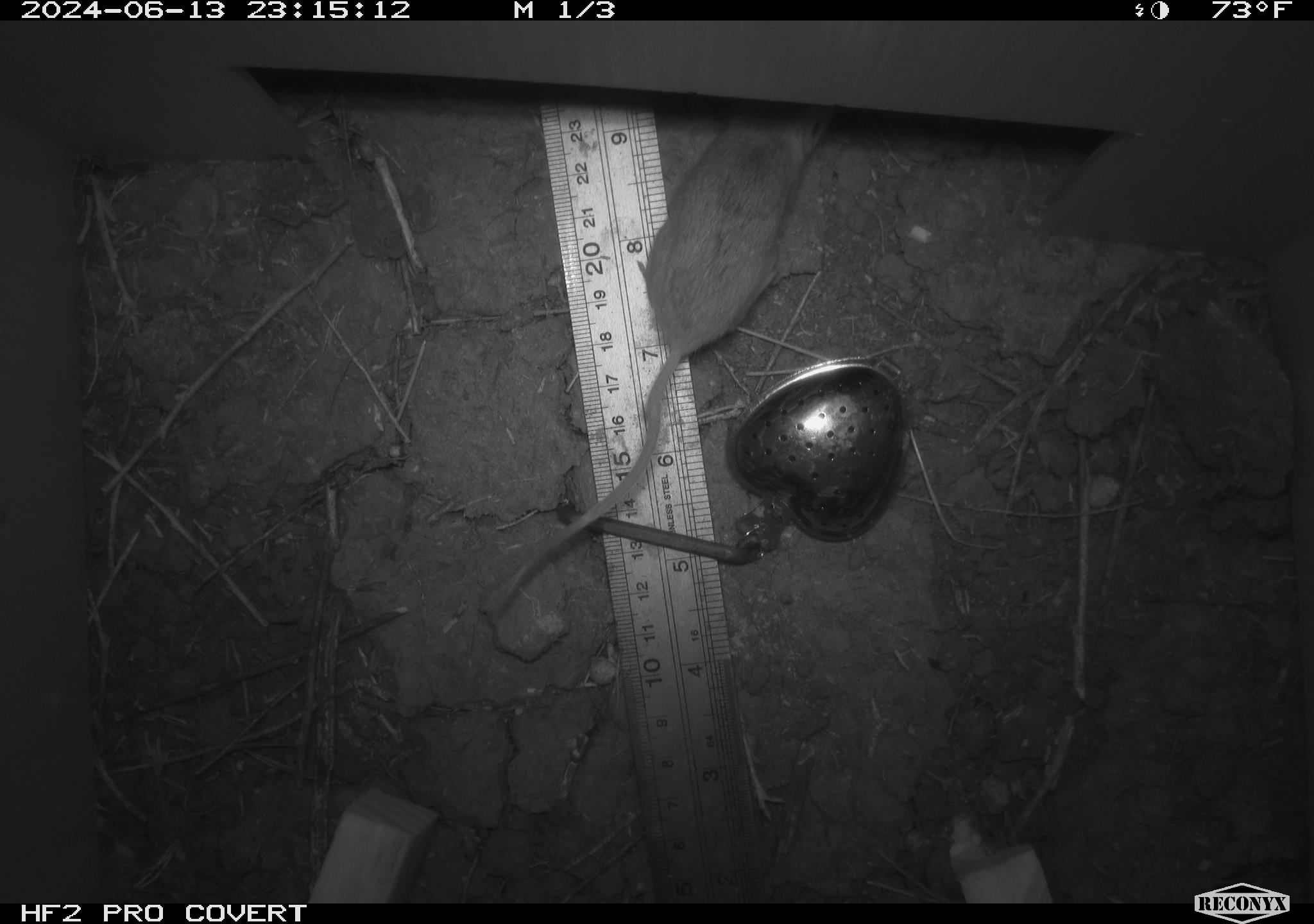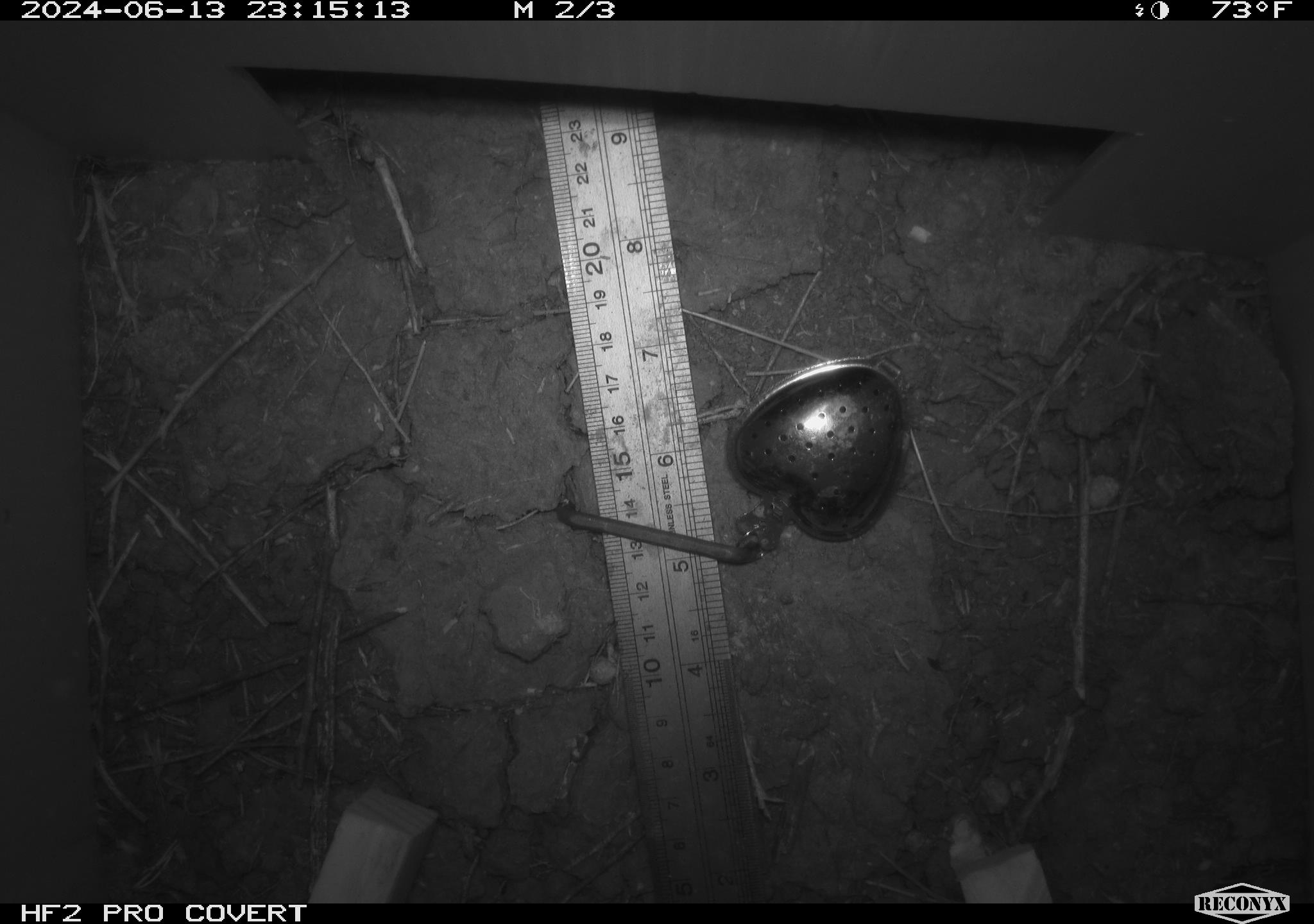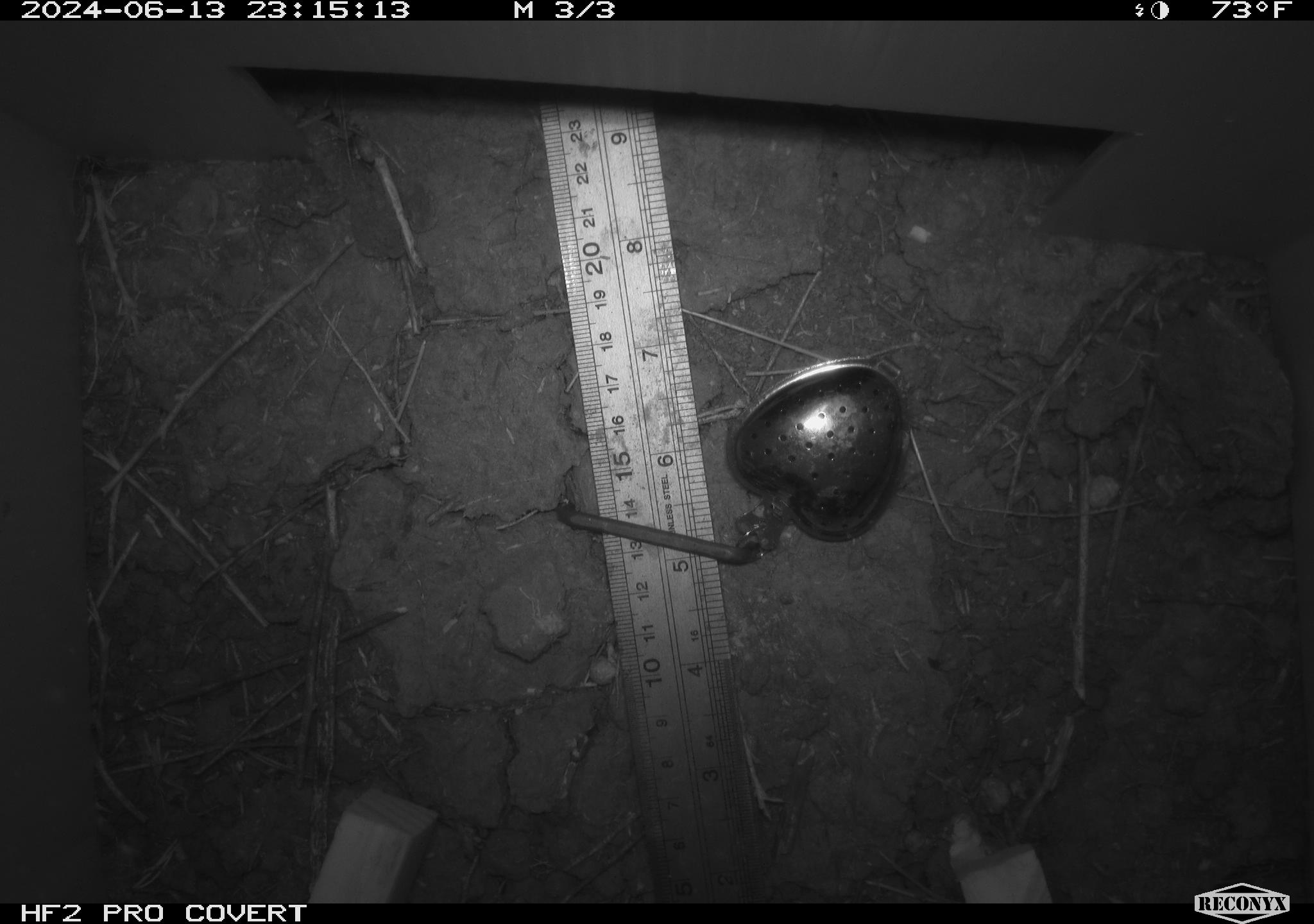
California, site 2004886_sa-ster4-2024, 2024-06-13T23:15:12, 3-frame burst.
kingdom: Animalia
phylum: Chordata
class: Mammalia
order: Rodentia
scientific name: Rodentia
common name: mouse species